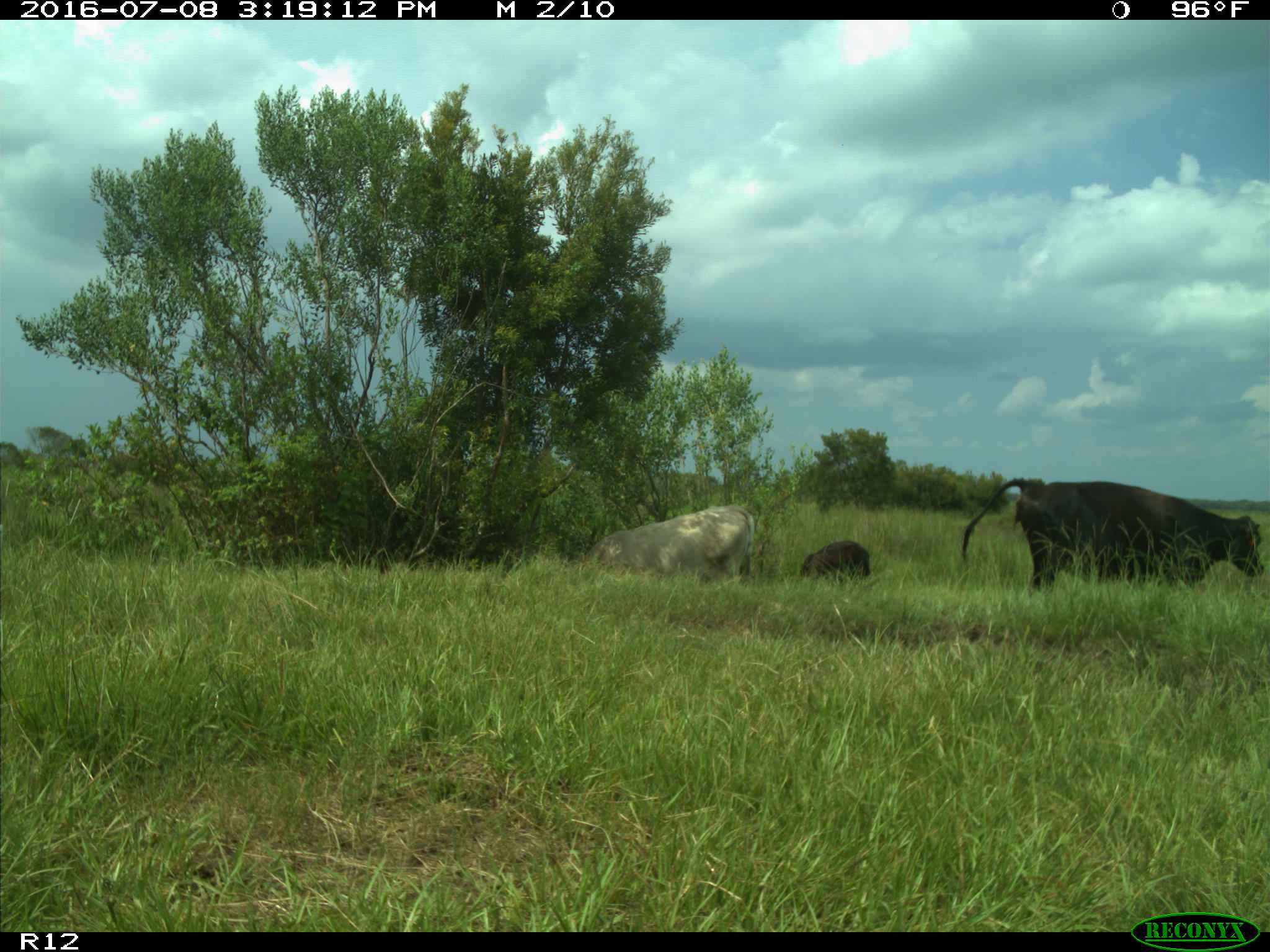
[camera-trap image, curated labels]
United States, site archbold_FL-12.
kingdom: Animalia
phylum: Chordata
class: Mammalia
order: Artiodactyla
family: Bovidae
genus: Bos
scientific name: Bos taurus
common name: domestic cow